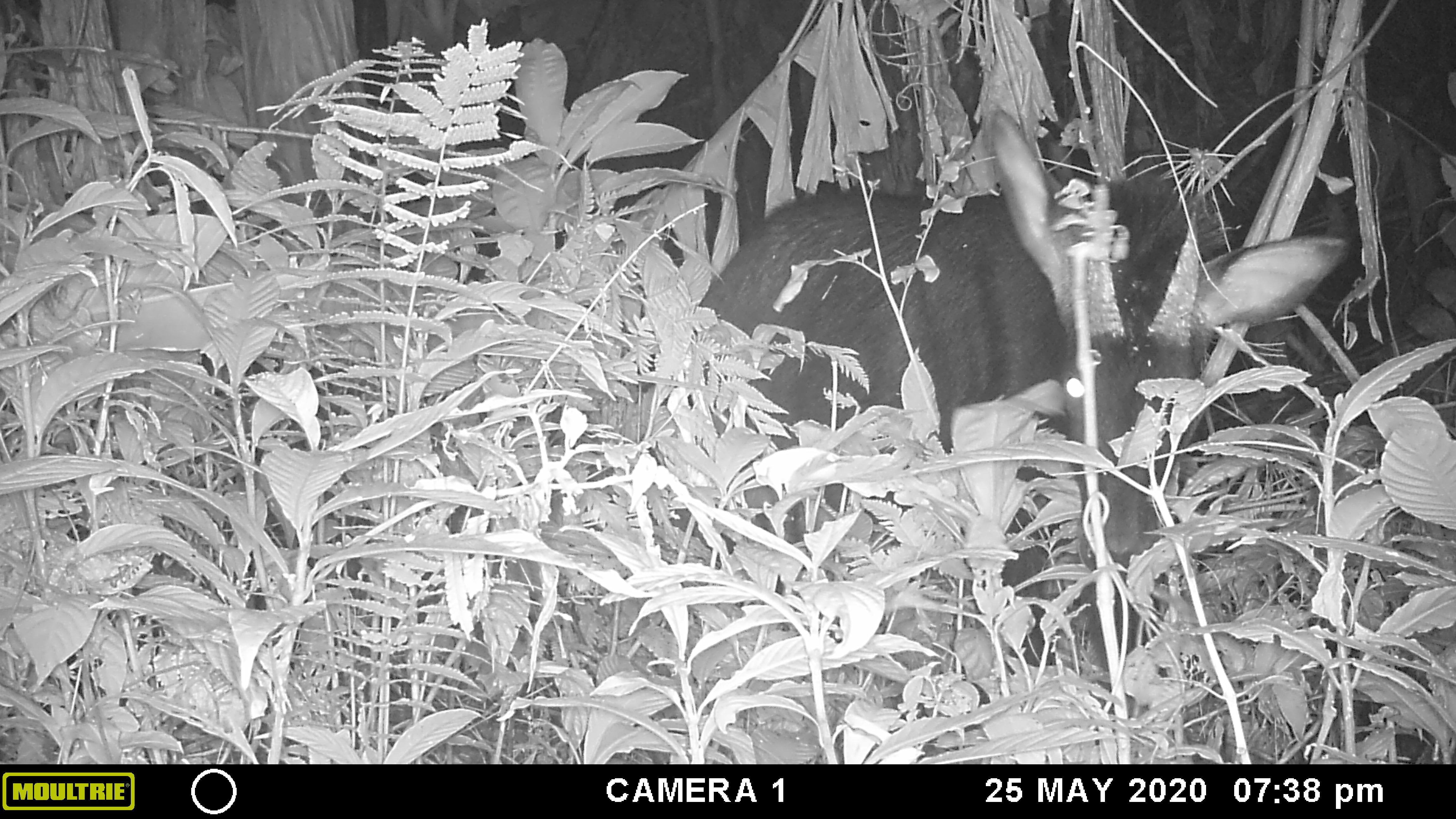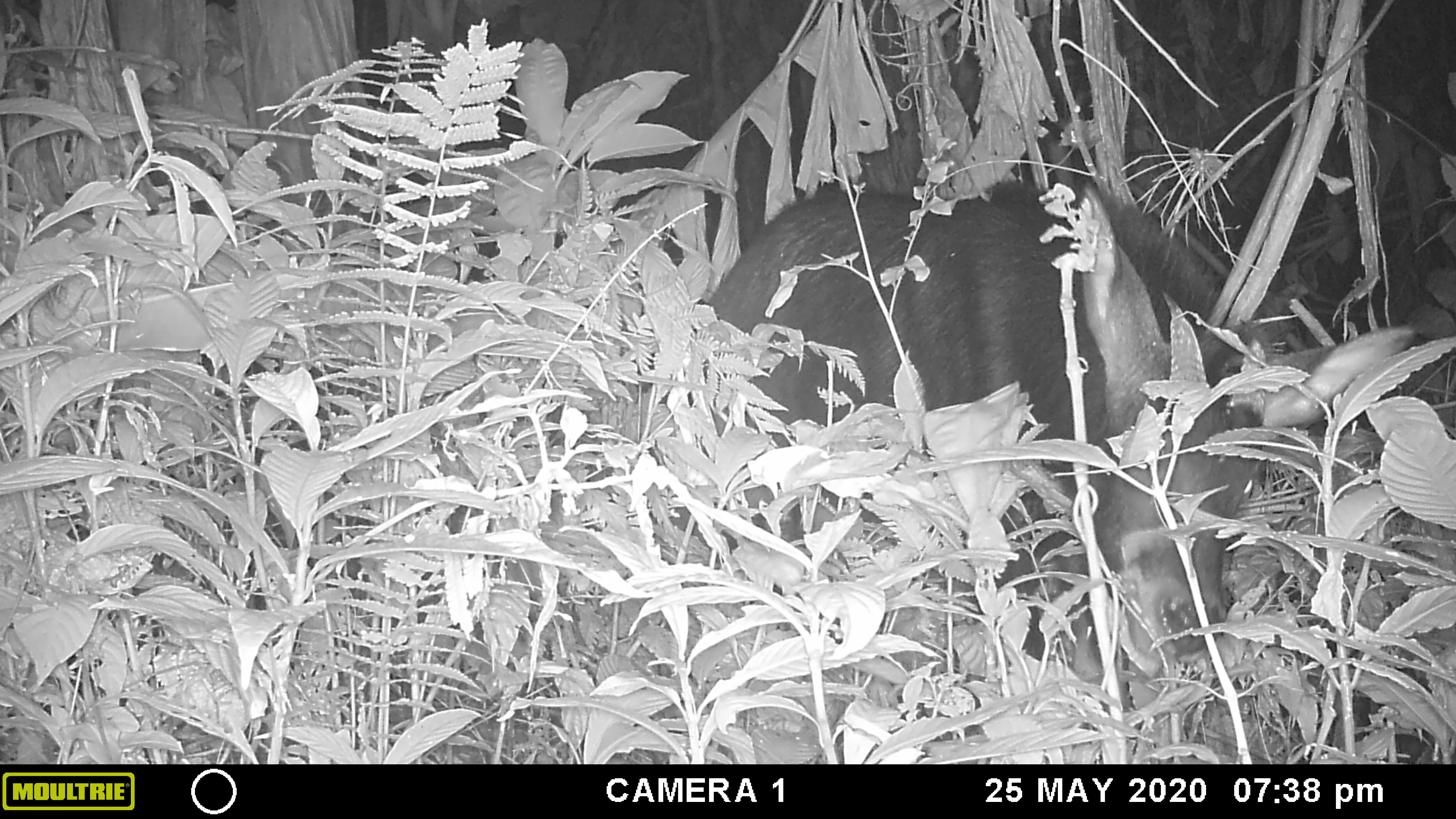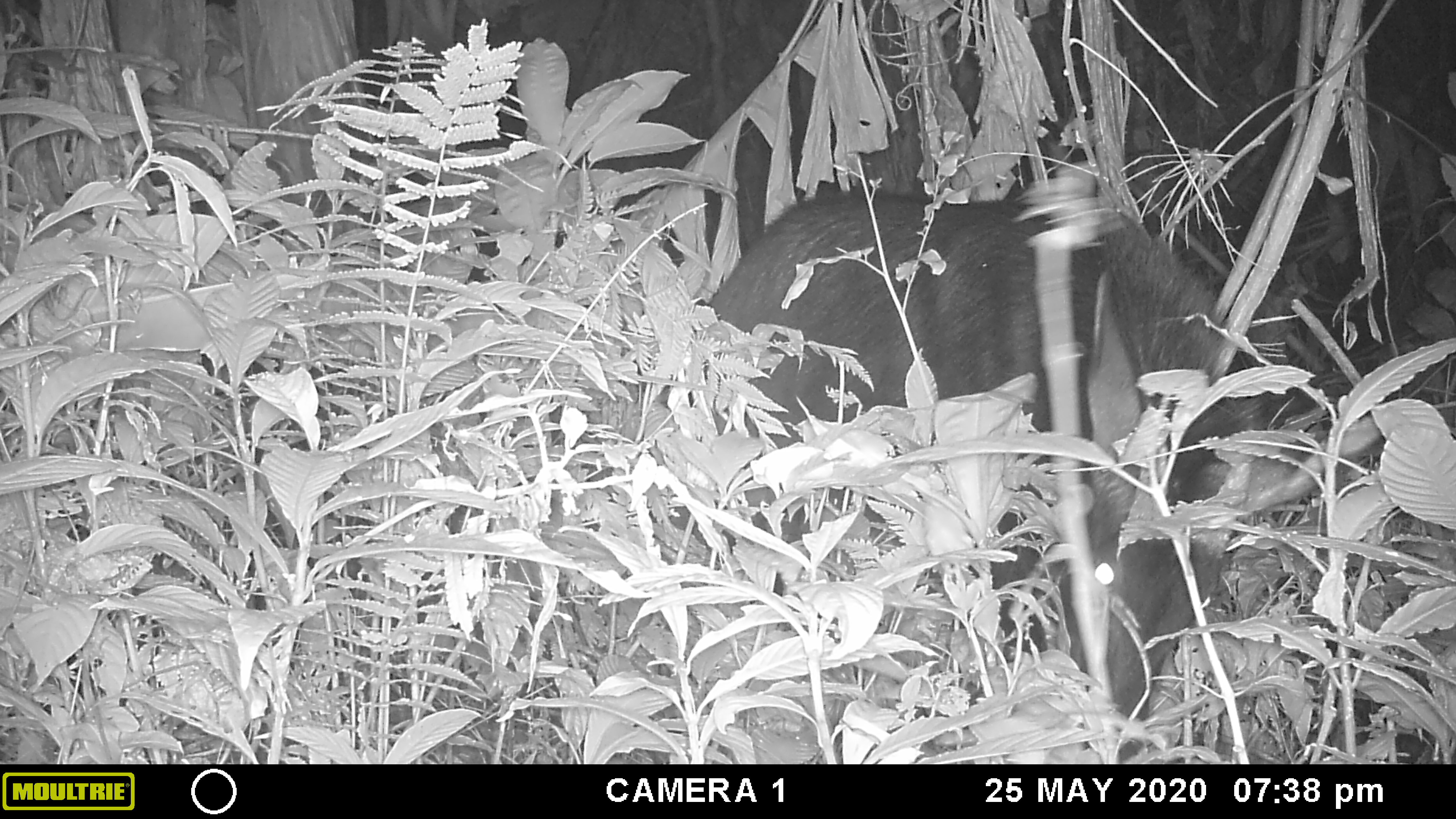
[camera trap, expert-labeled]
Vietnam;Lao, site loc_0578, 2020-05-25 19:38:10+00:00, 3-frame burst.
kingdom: Animalia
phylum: Chordata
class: Mammalia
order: Artiodactyla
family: Bovidae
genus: Capricornis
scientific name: Capricornis sumatraensis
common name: chinese serow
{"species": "chinese serow (Capricornis sumatraensis)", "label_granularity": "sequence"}